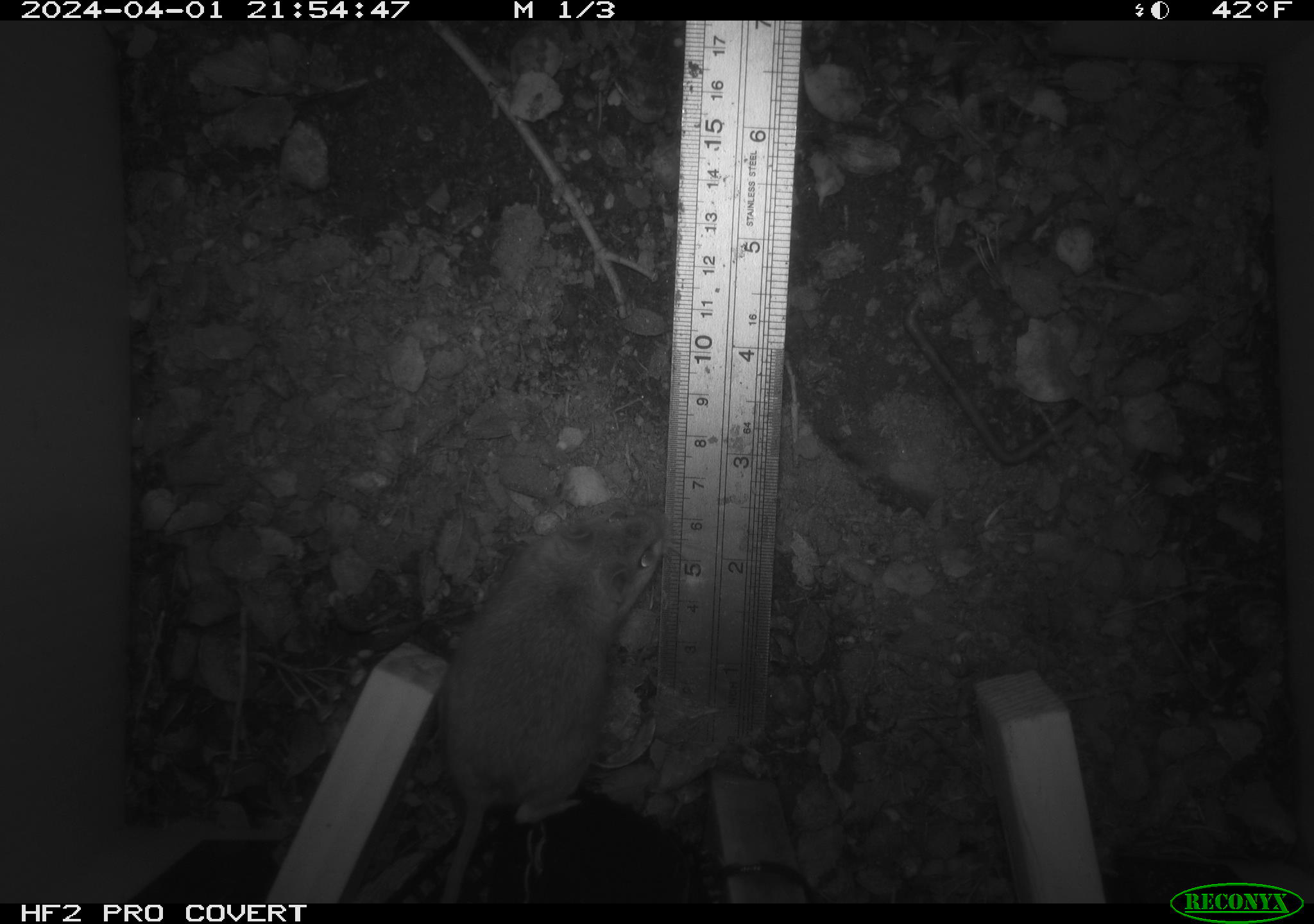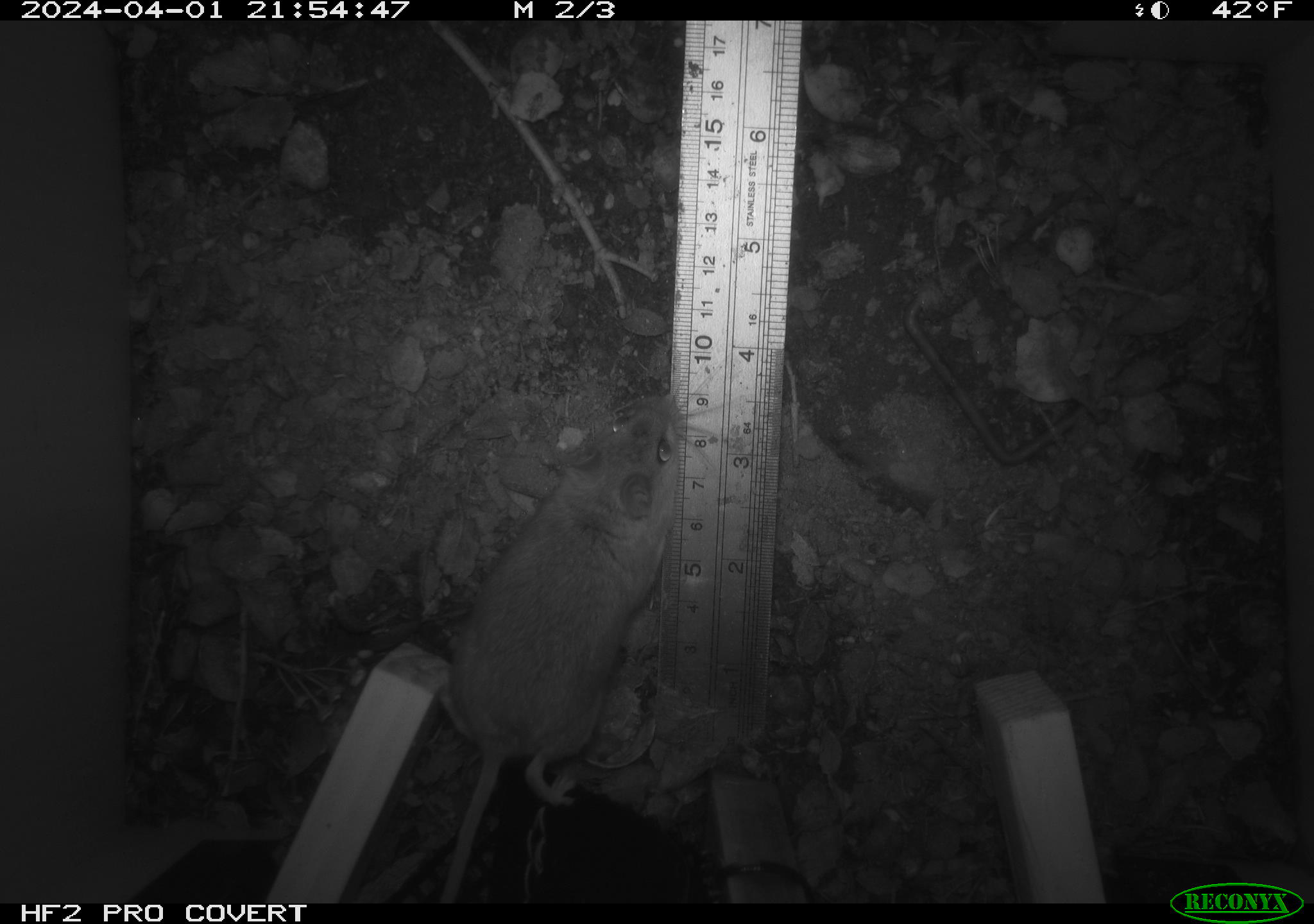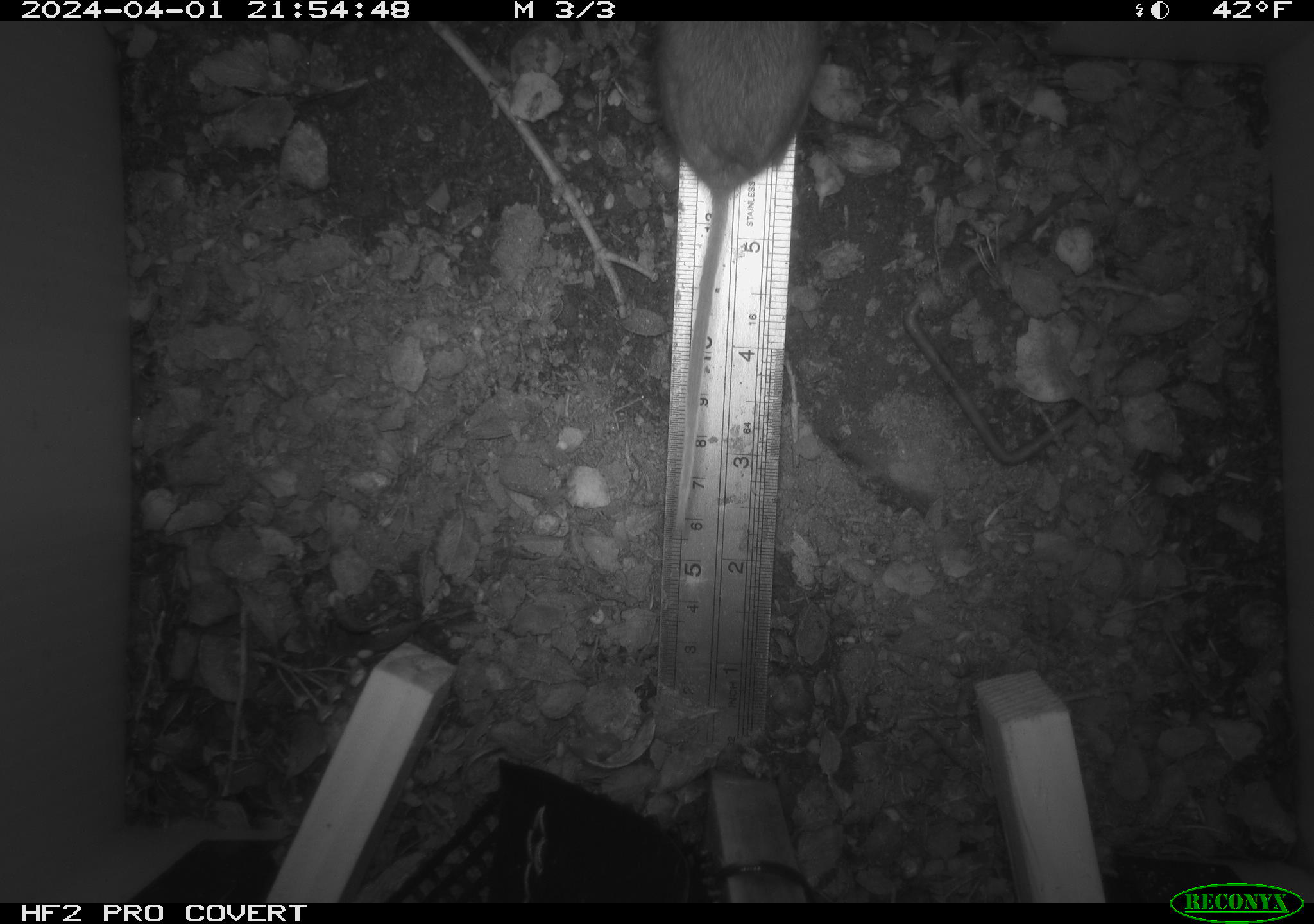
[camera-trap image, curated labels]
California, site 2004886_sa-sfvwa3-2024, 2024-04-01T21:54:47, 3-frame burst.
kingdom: Animalia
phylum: Chordata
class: Mammalia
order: Rodentia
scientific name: Rodentia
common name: mouse species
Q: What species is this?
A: Mouse species (Rodentia).